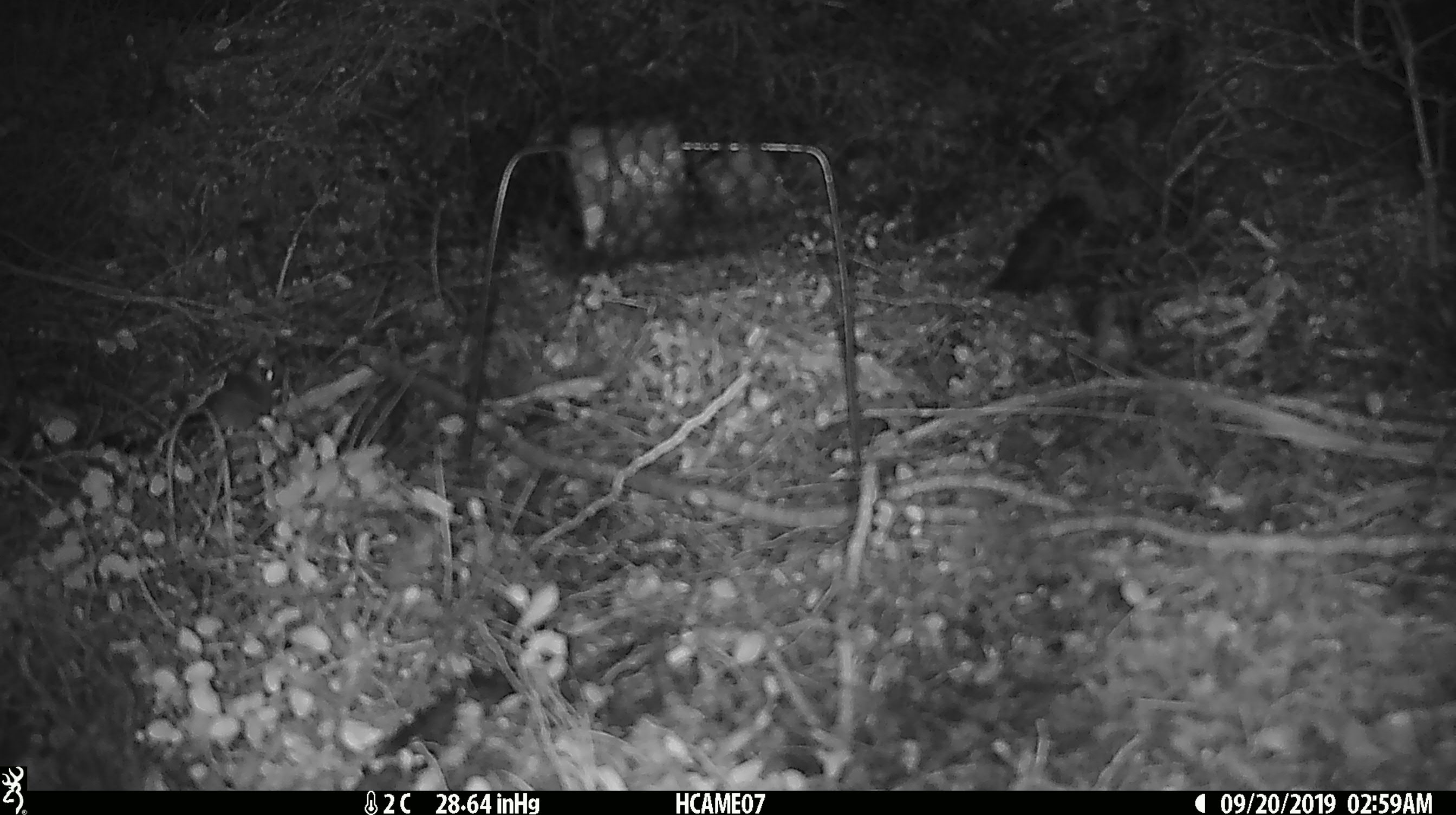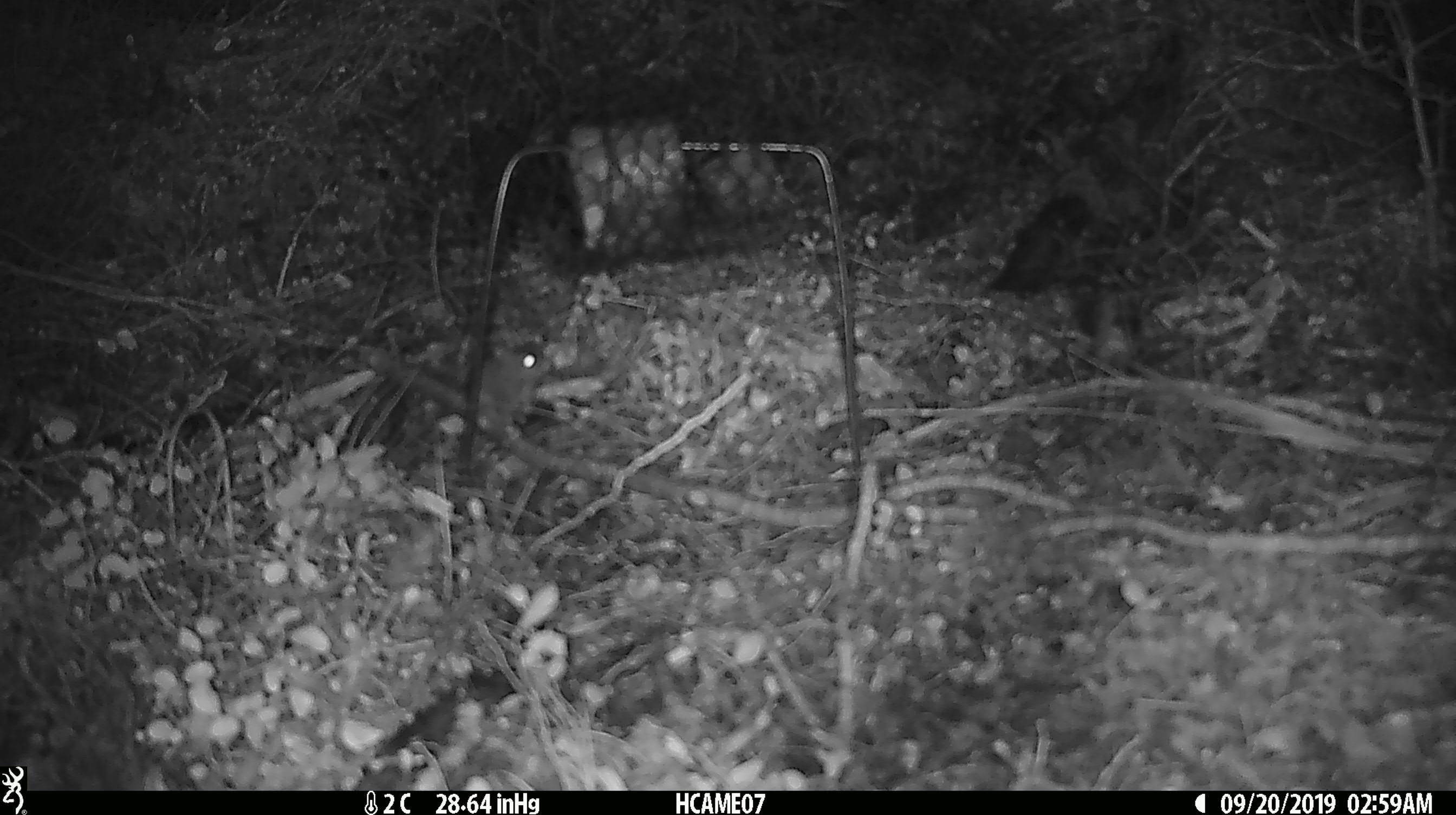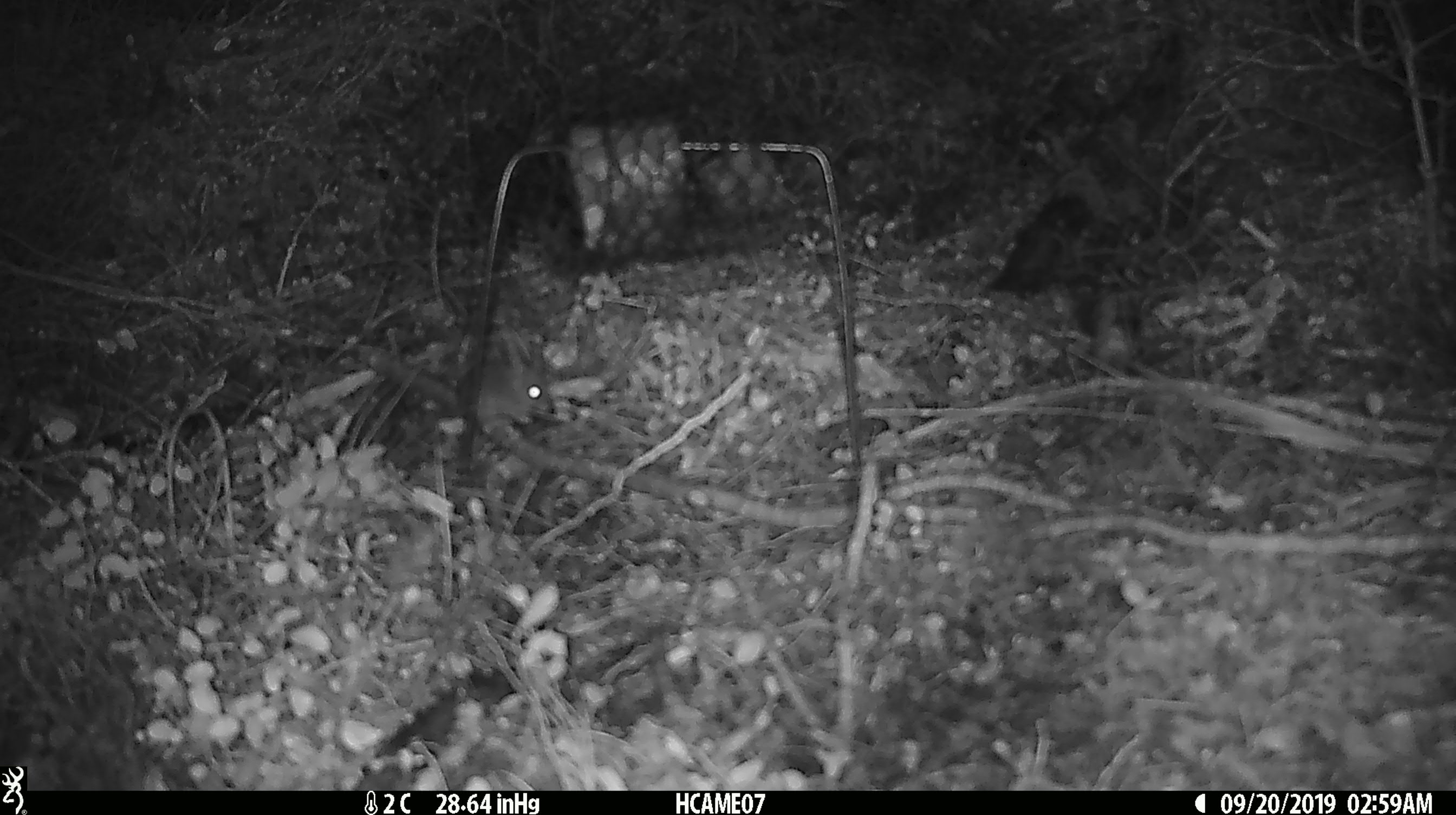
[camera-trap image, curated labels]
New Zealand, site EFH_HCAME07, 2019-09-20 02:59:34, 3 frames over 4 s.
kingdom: Animalia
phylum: Chordata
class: Mammalia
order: Rodentia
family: Muridae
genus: Mus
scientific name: Mus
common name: mouse